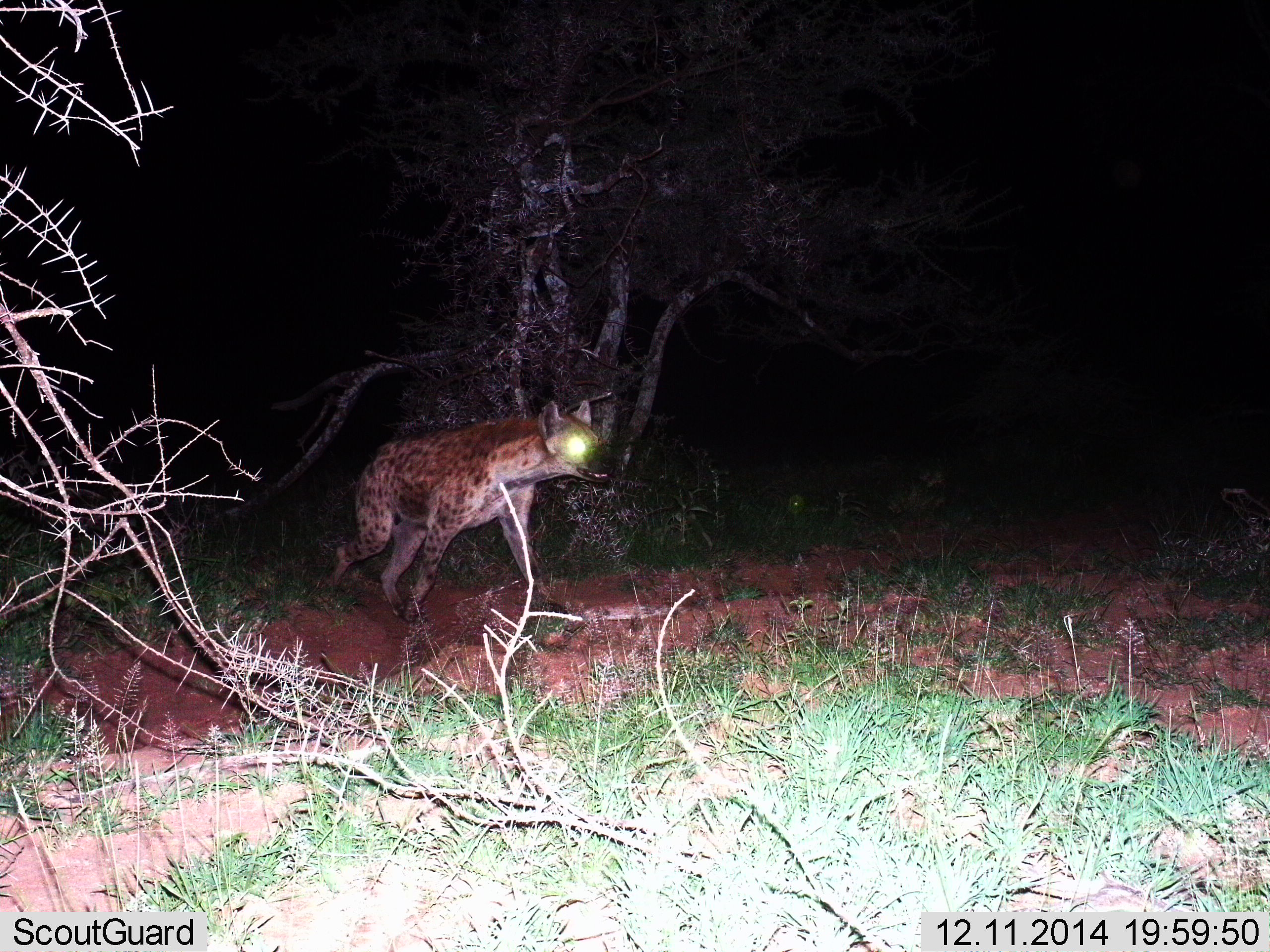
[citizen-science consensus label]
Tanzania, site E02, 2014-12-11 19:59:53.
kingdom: Animalia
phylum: Chordata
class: Mammalia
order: Carnivora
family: Hyaenidae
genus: Crocuta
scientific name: Crocuta crocuta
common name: spotted hyena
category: hyenaspotted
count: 1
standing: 0%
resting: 0%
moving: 100%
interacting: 0%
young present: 0%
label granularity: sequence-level